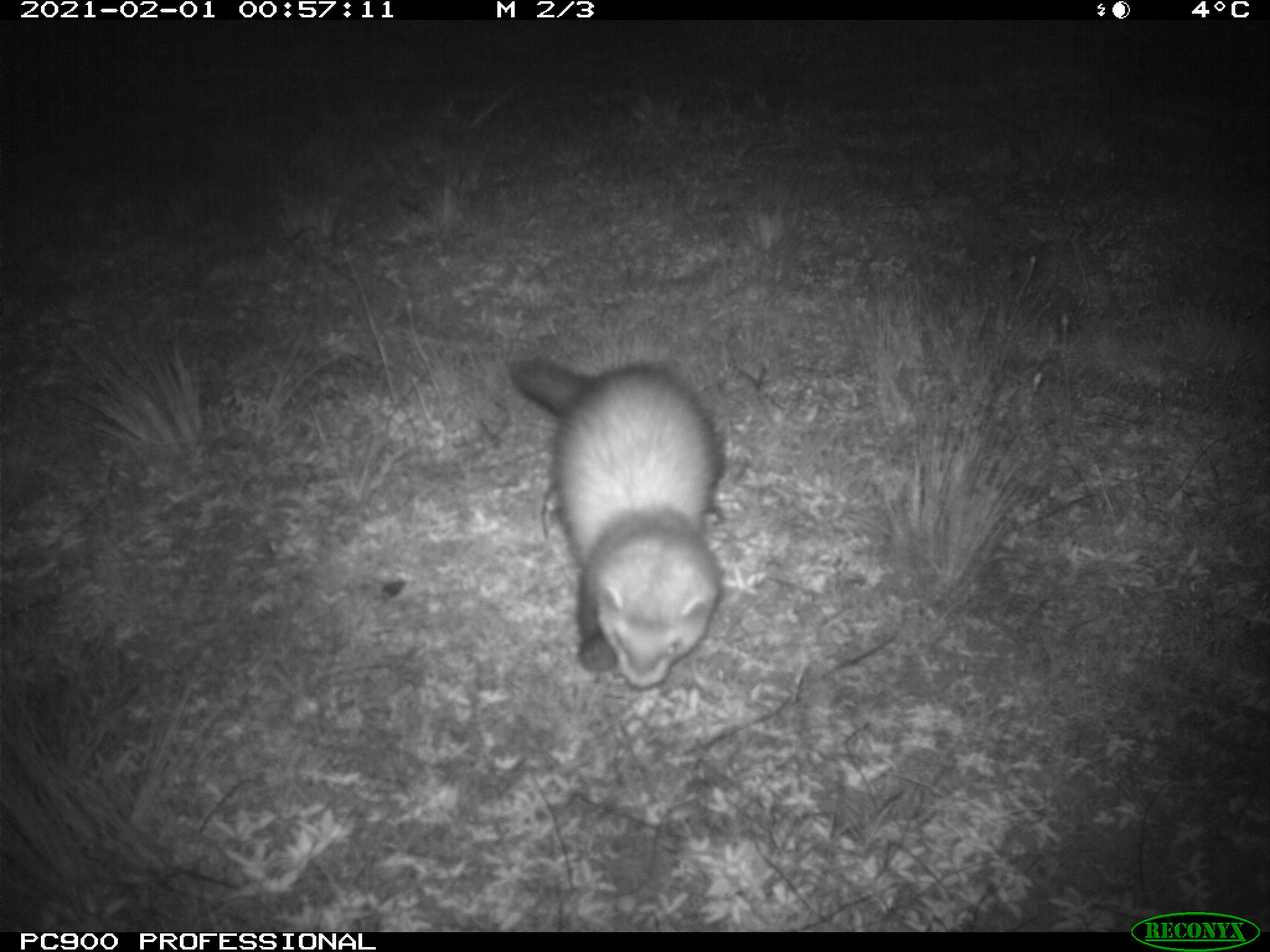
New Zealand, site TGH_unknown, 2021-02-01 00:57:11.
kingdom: Animalia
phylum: Chordata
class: Mammalia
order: Carnivora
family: Mustelidae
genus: Mustela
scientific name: Mustela furo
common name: ferret